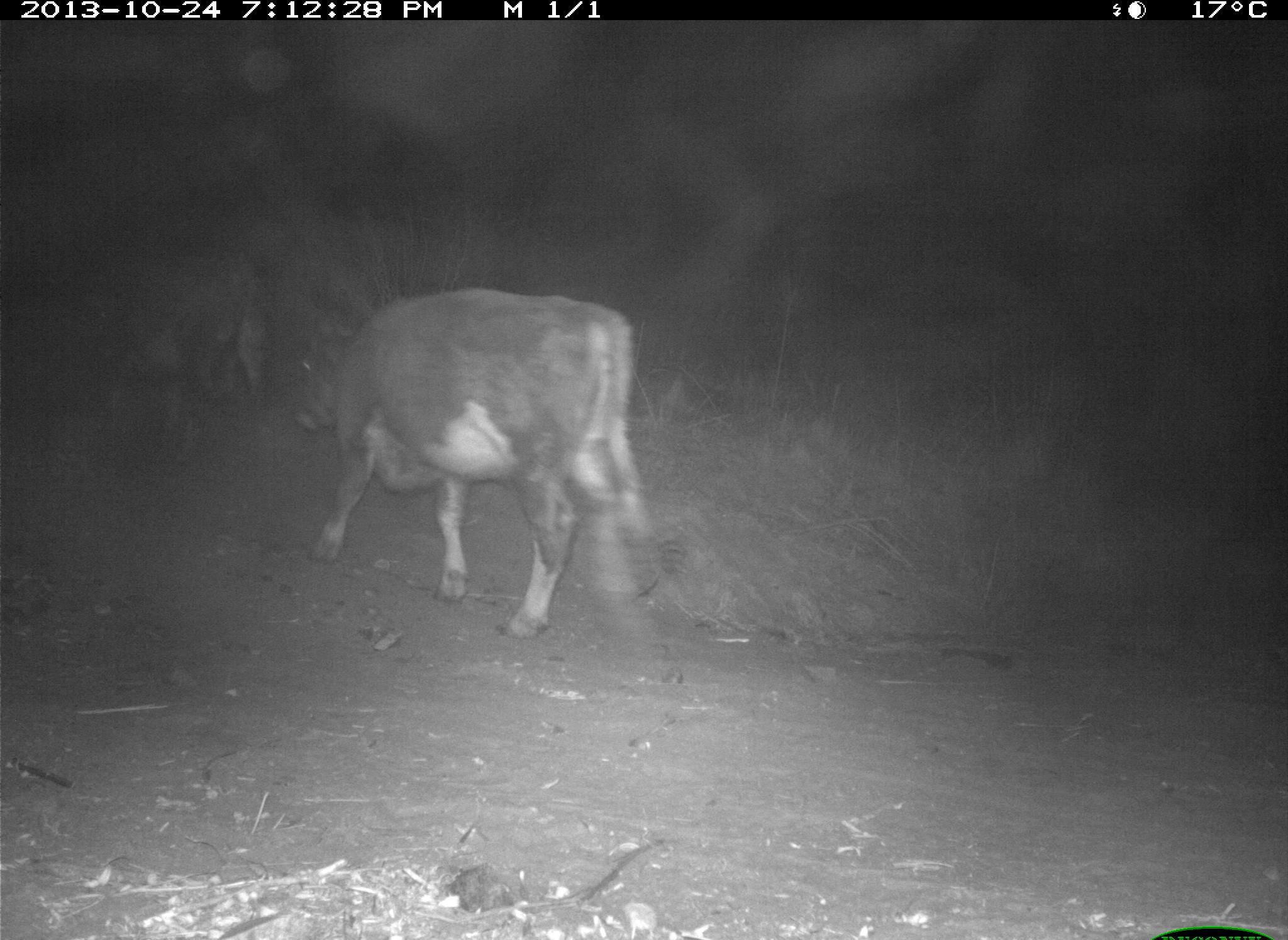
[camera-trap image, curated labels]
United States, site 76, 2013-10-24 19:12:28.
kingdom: Animalia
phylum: Chordata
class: Mammalia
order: Artiodactyla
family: Bovidae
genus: Bos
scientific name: Bos taurus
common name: cow